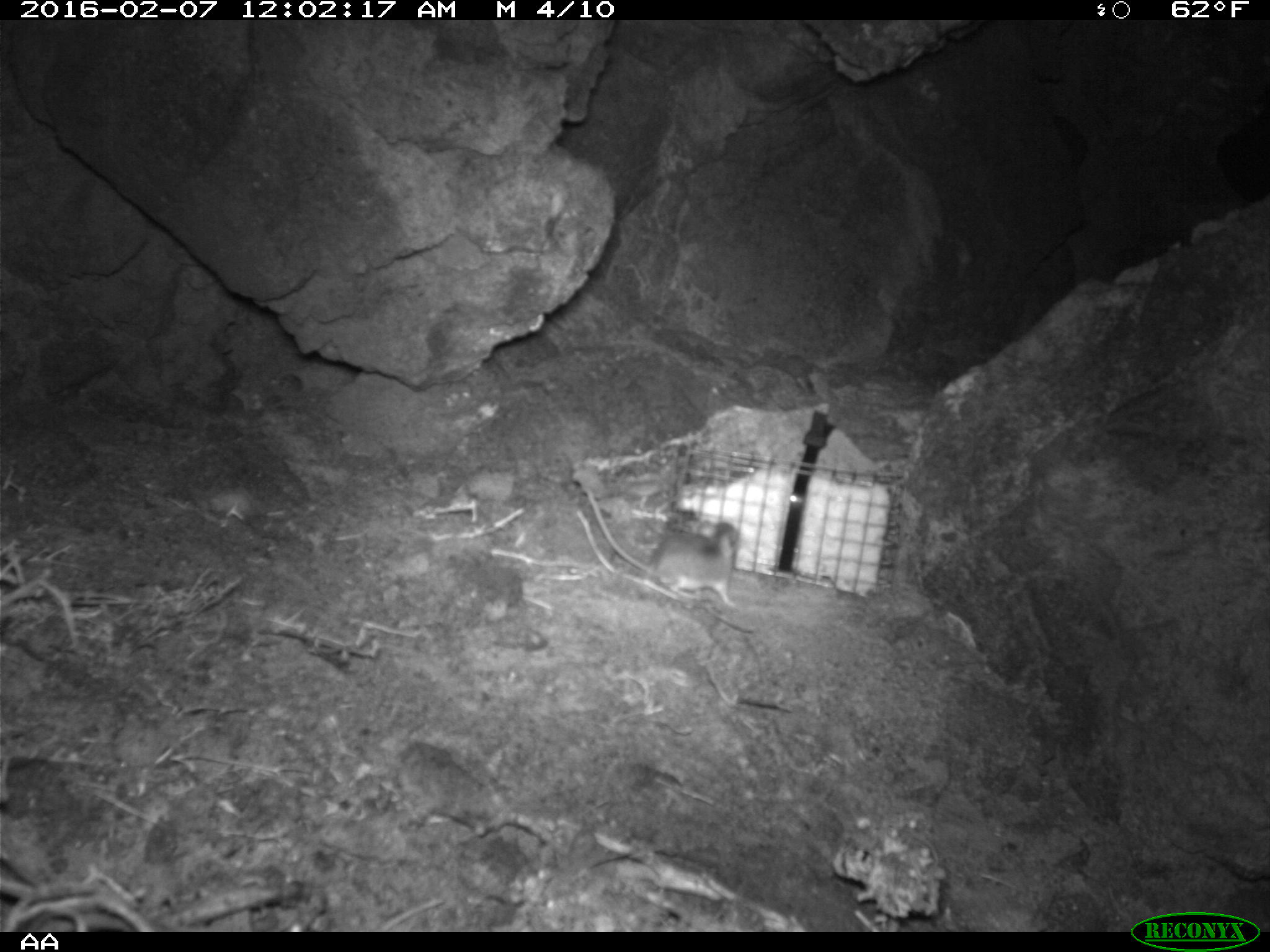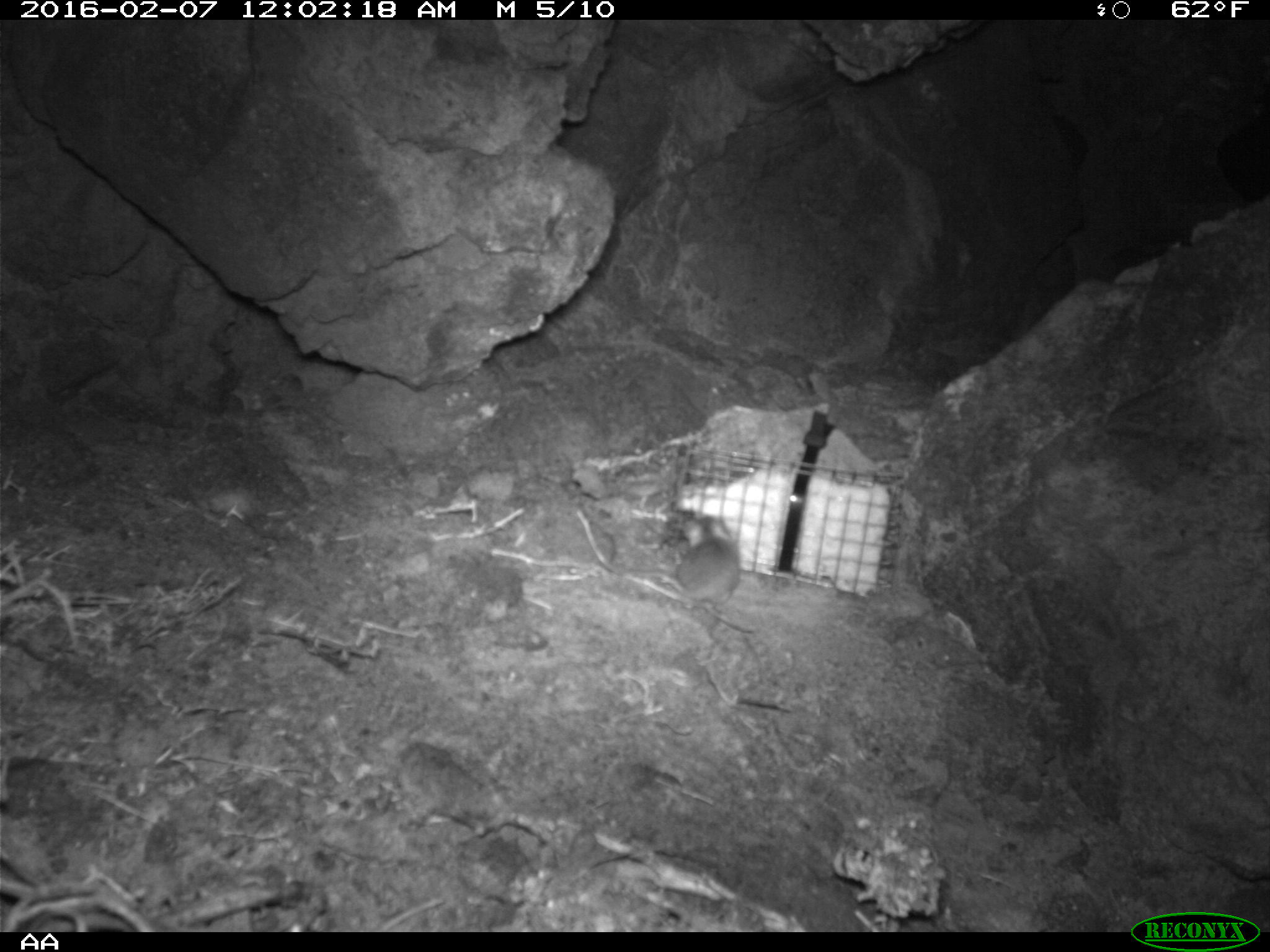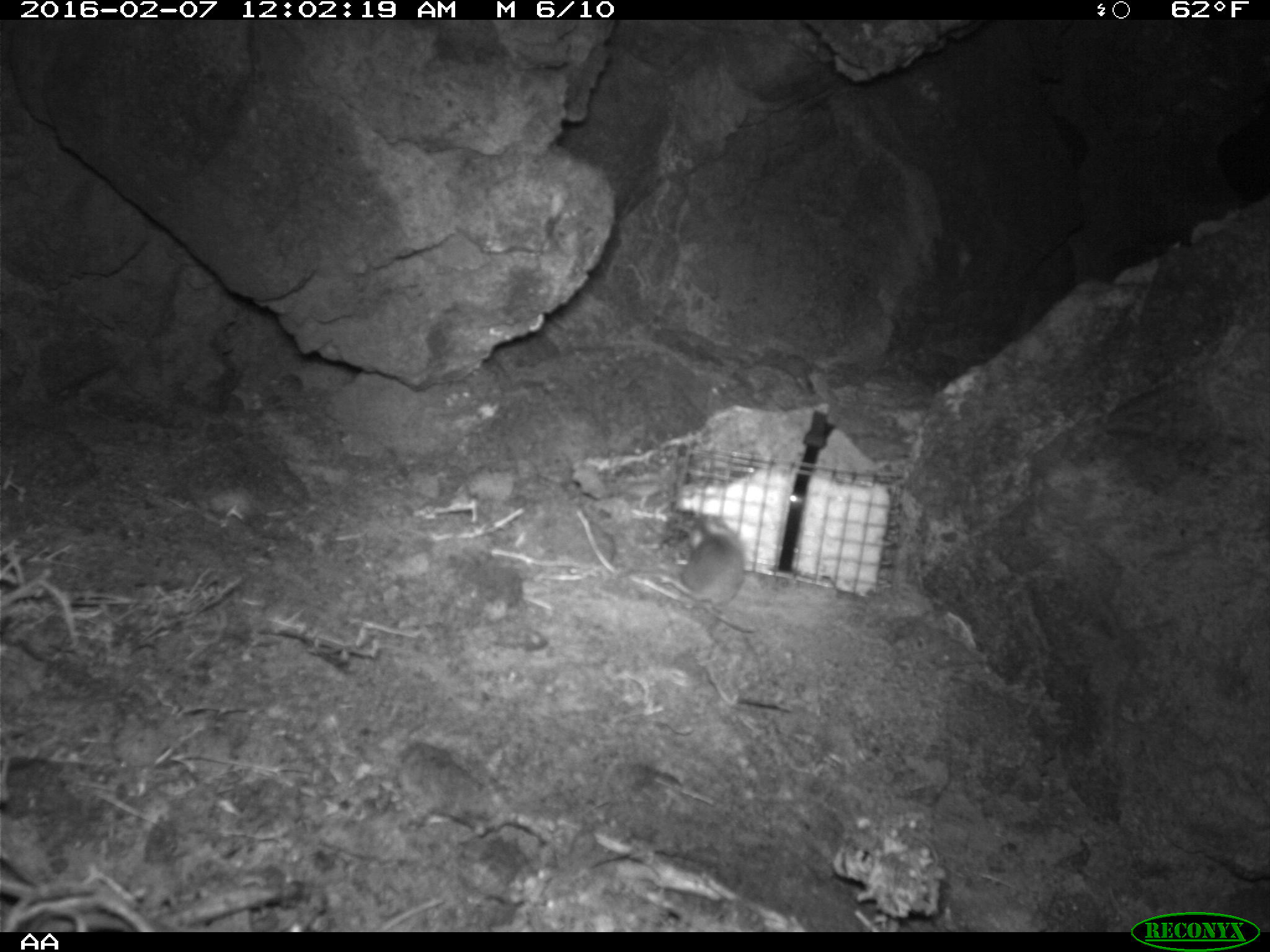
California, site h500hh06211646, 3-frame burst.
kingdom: Animalia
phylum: Chordata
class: Mammalia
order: Rodentia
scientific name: Rodentia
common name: rodent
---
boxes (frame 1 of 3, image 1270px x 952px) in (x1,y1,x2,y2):
rodent: (587,490,739,611)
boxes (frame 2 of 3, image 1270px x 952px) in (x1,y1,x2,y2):
rodent: (675,513,758,631)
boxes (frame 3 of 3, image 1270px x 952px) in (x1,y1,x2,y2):
rodent: (618,518,744,609)